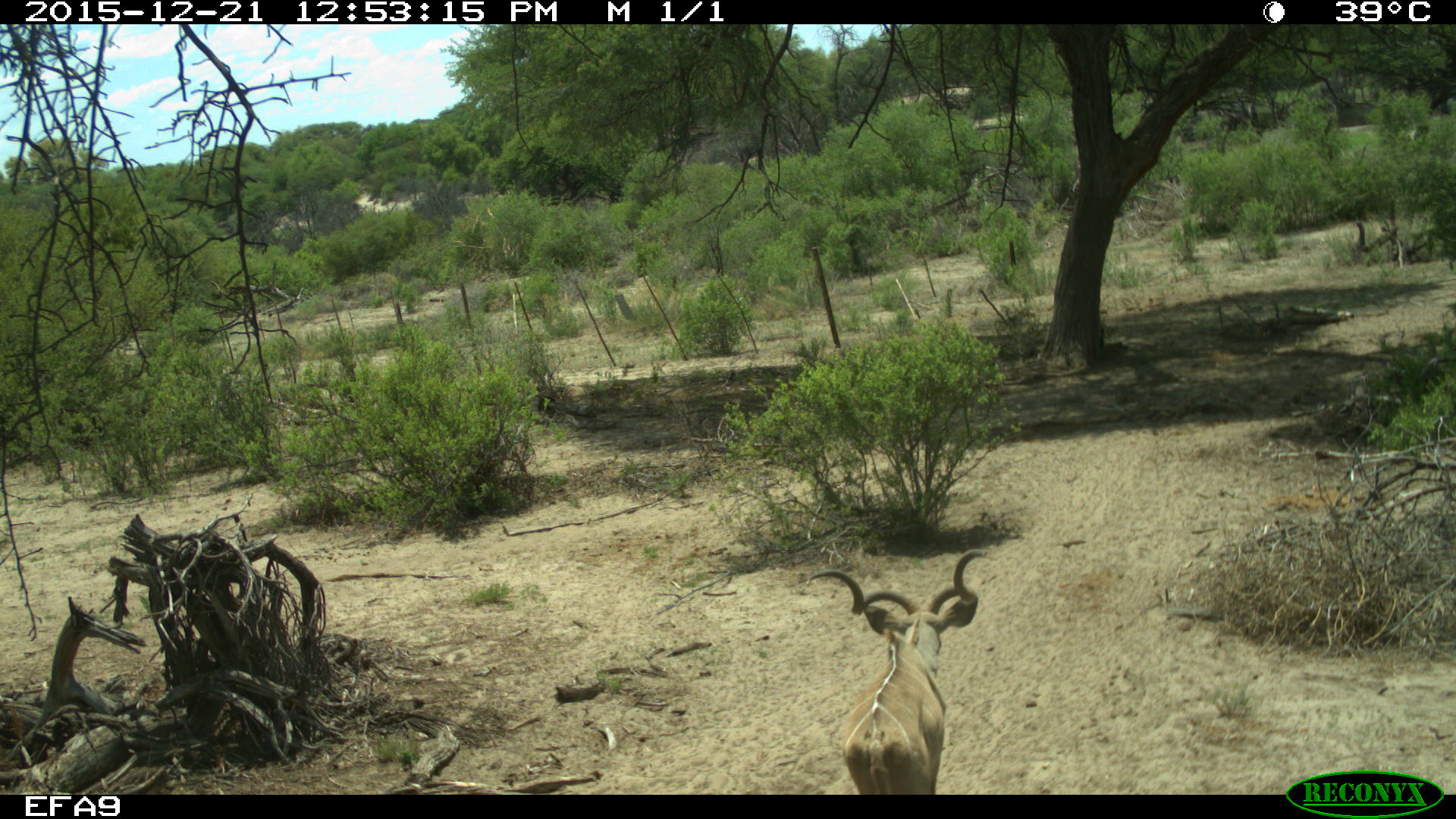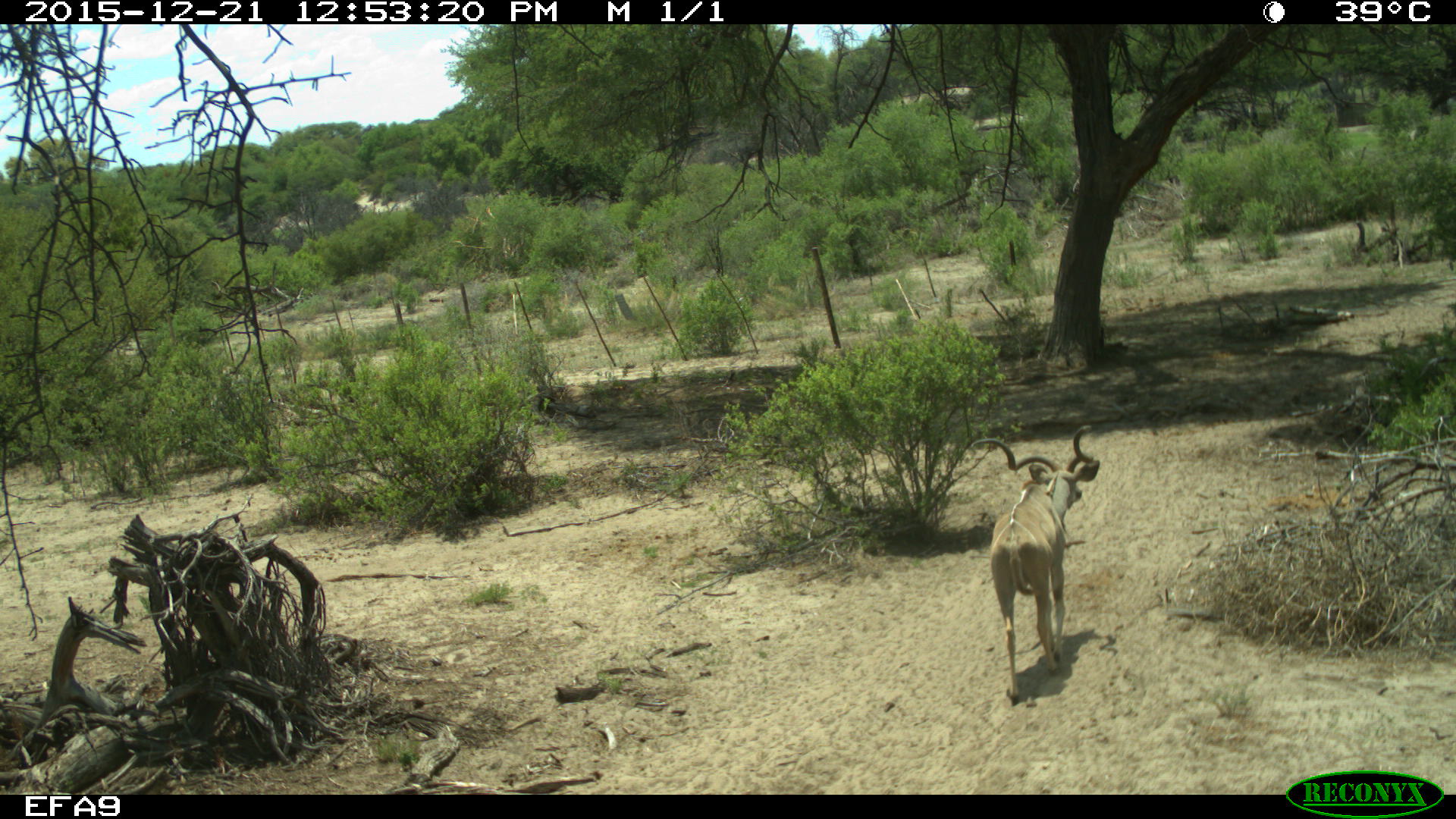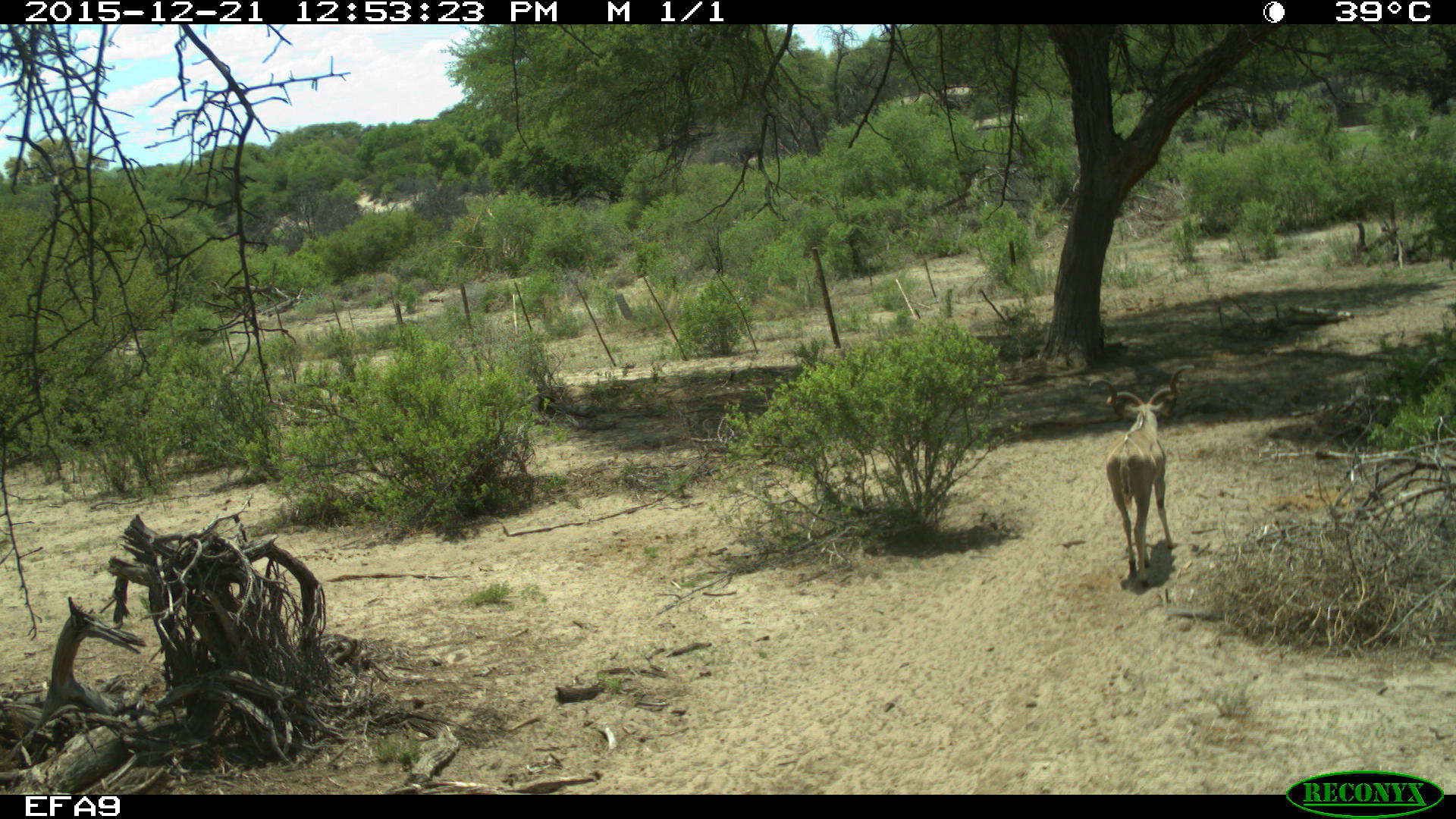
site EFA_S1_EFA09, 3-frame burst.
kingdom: Animalia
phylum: Chordata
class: Mammalia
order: Artiodactyla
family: Bovidae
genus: Tragelaphus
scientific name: Tragelaphus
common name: kudu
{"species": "kudu (Tragelaphus)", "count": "1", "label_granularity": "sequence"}